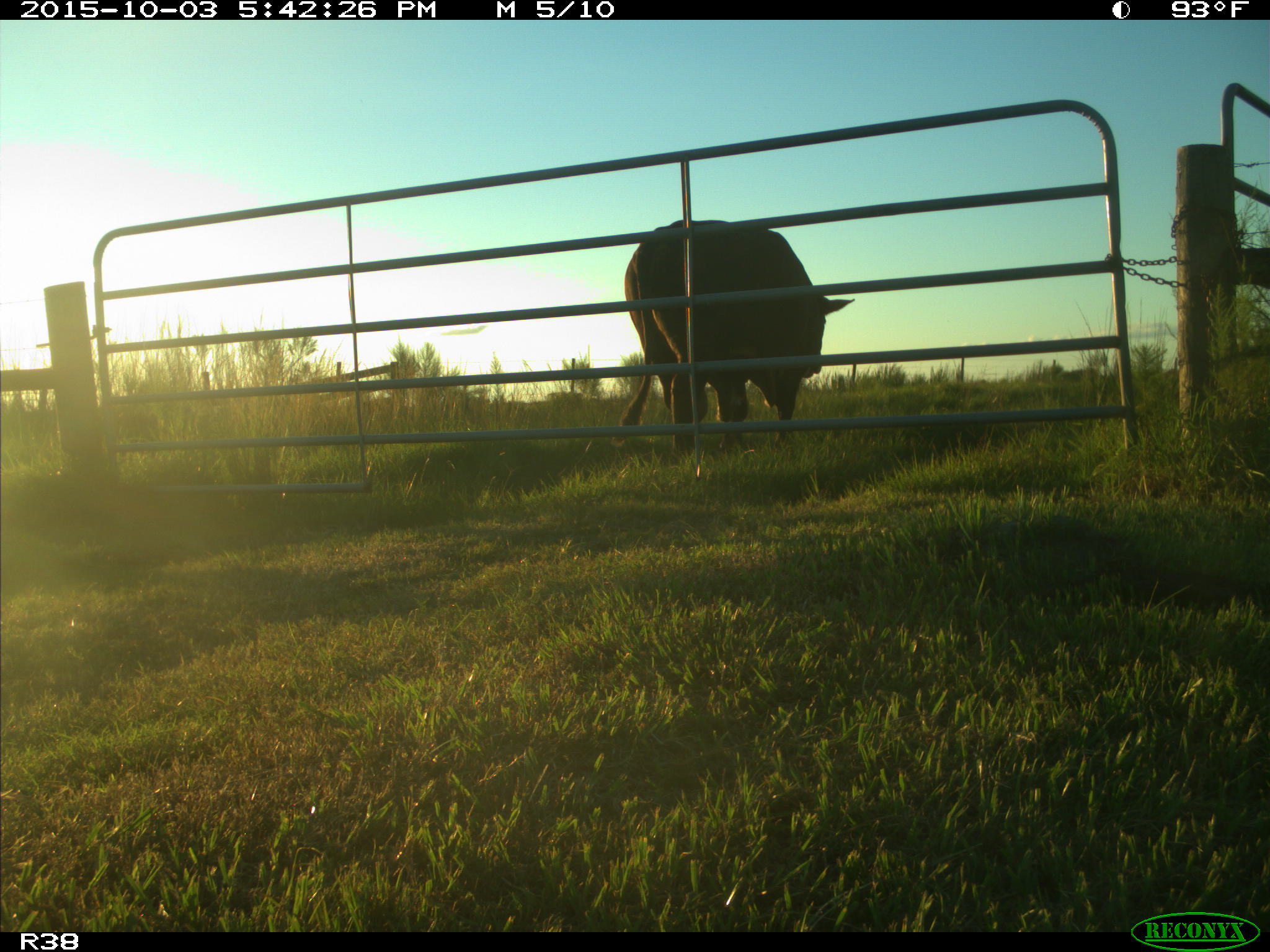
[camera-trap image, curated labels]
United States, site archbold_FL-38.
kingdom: Animalia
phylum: Chordata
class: Mammalia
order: Artiodactyla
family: Bovidae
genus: Bos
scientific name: Bos taurus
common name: domestic cow